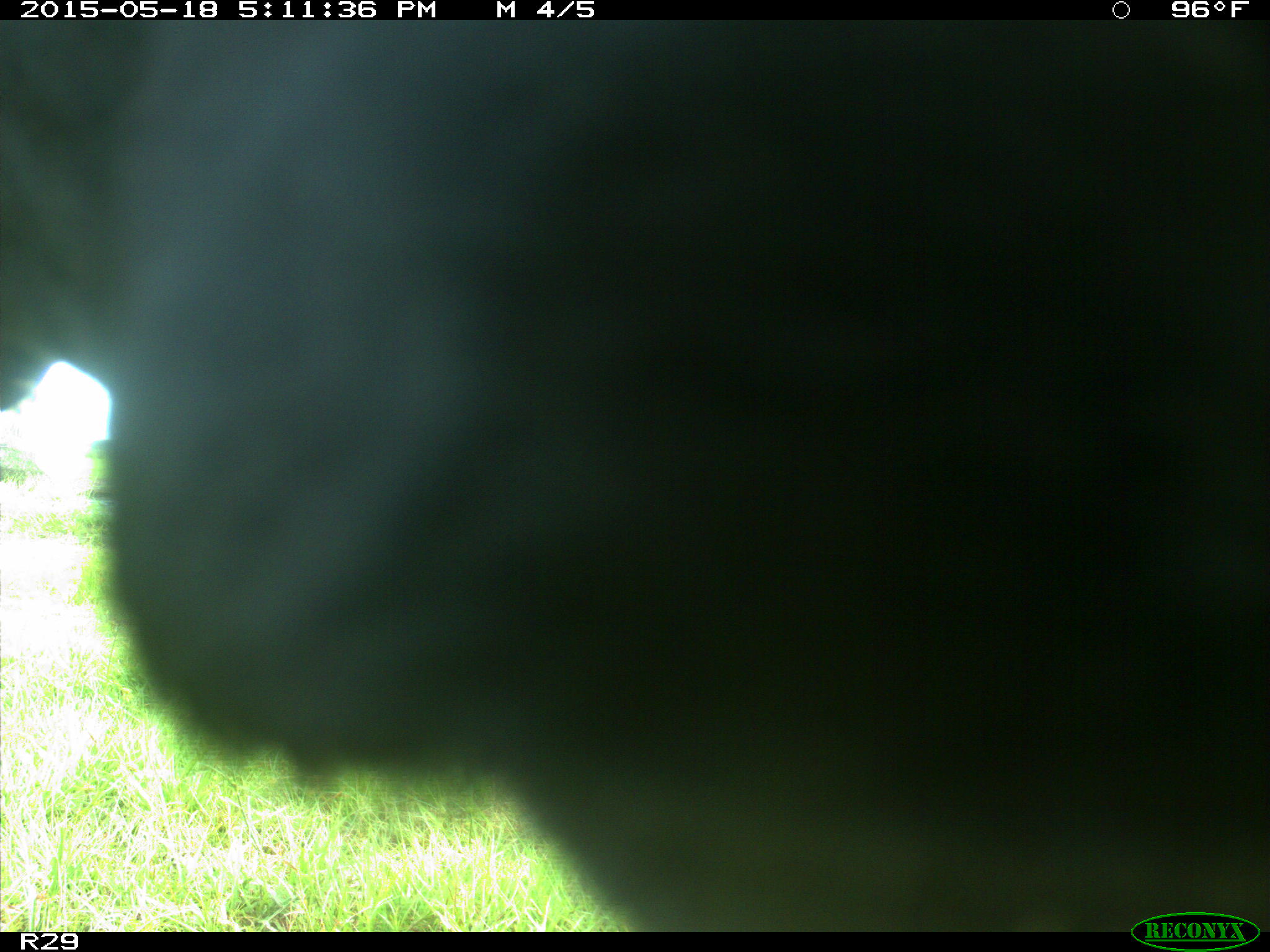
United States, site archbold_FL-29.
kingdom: Animalia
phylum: Chordata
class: Mammalia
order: Artiodactyla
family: Bovidae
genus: Bos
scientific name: Bos taurus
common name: domestic cow